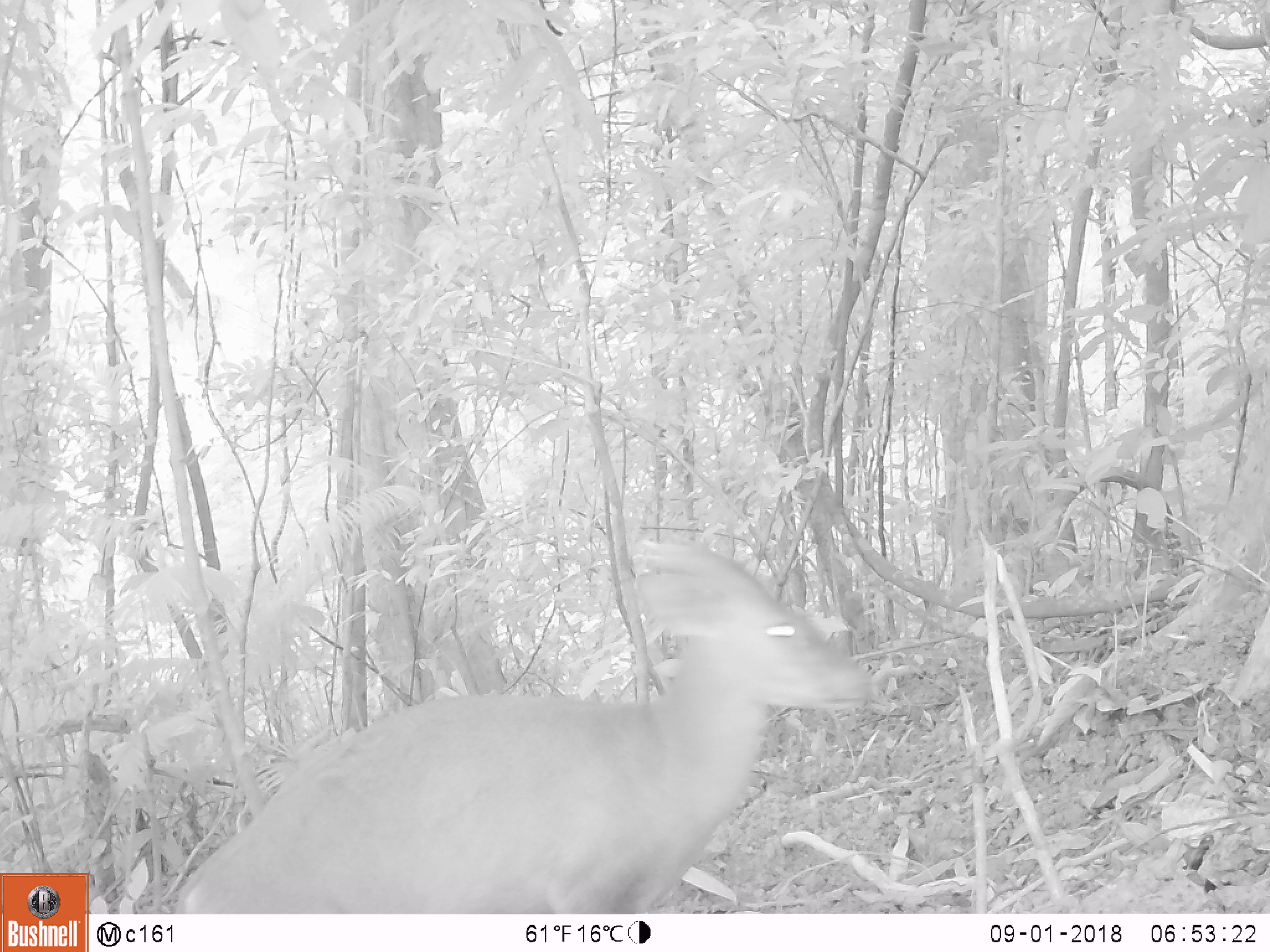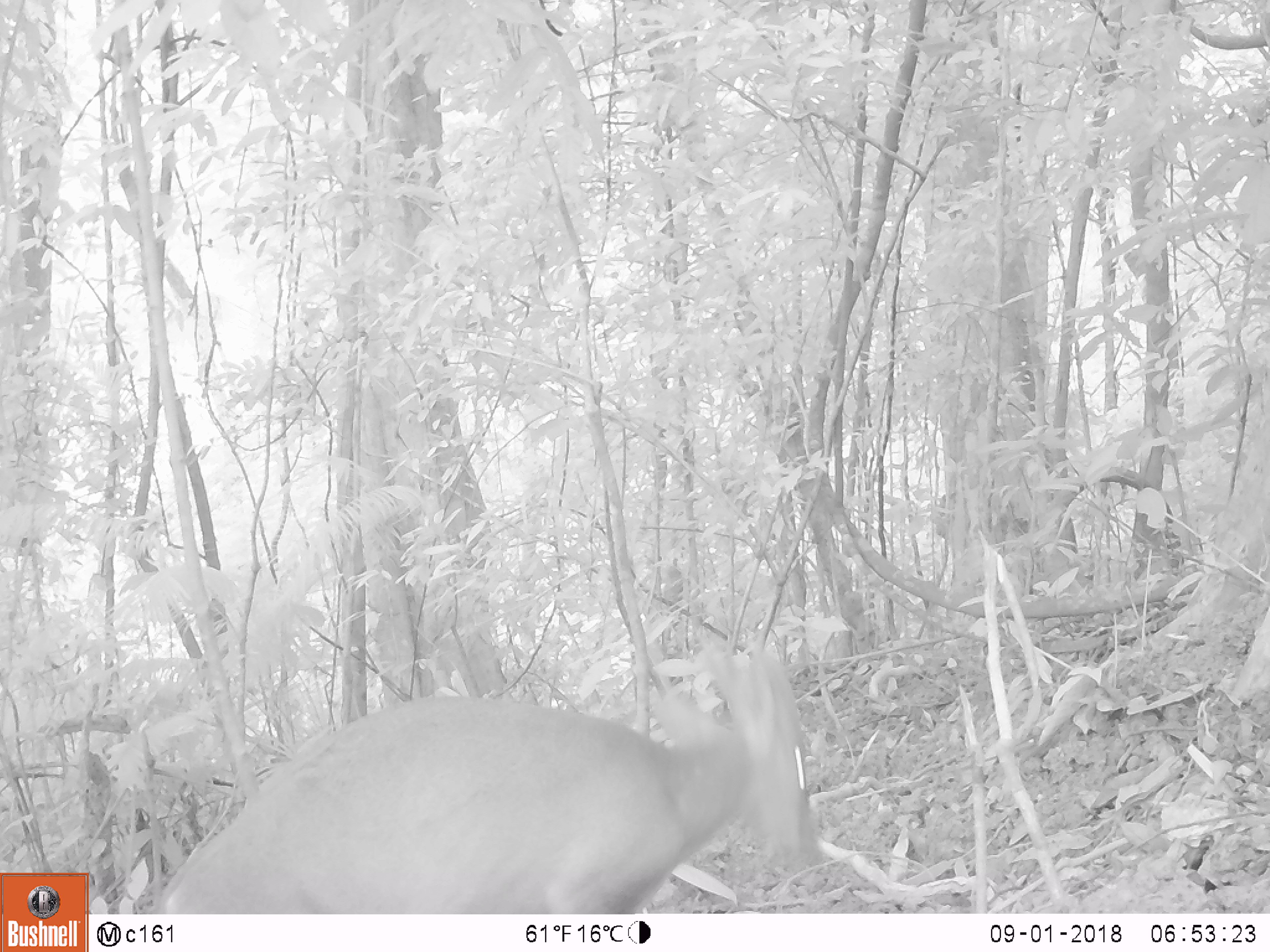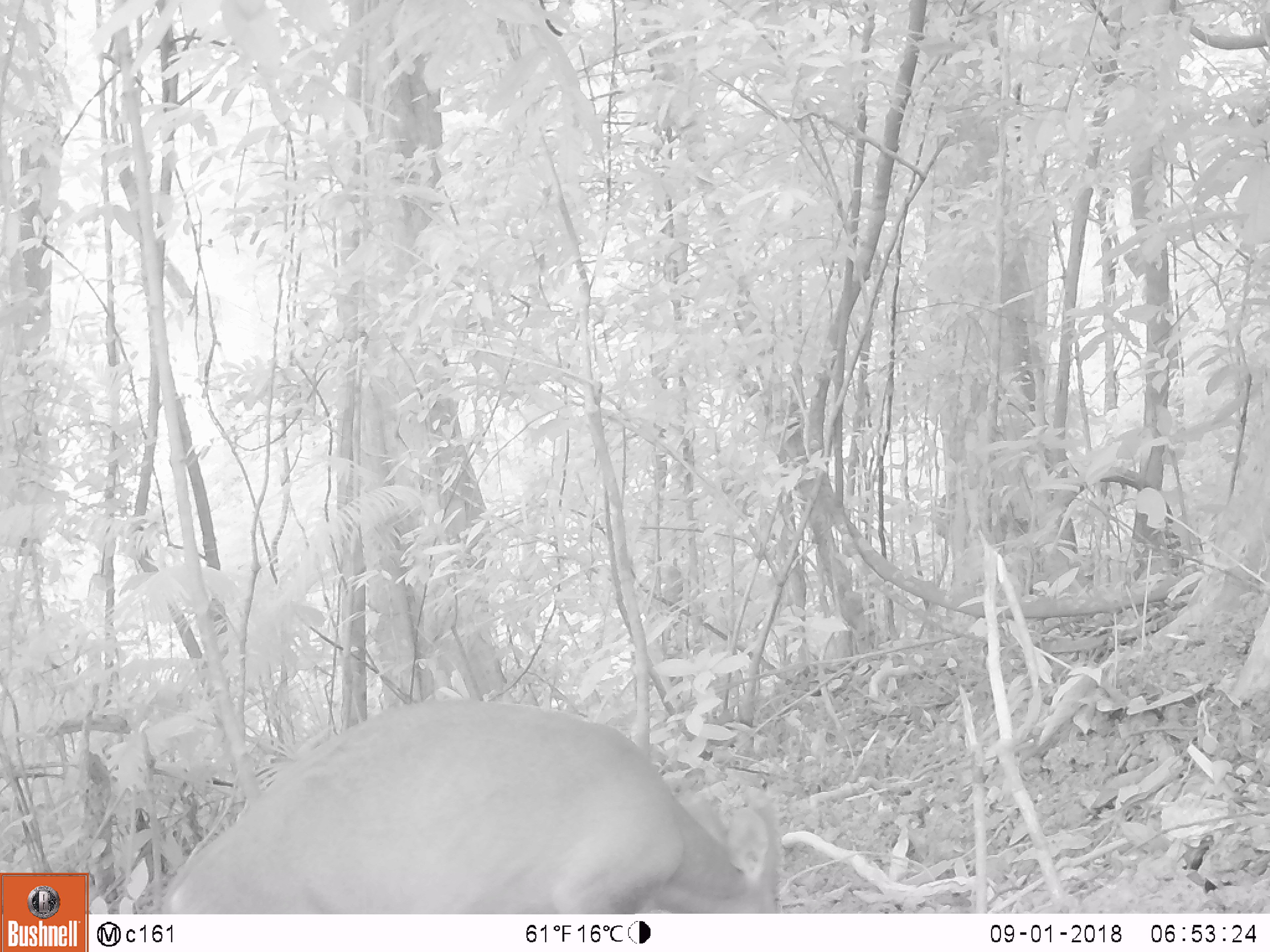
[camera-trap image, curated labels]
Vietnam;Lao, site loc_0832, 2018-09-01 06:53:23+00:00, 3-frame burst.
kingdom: Animalia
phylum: Chordata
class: Mammalia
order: Artiodactyla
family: Cervidae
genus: Muntiacus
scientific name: Muntiacus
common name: muntjacs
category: unidentified muntjac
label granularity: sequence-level